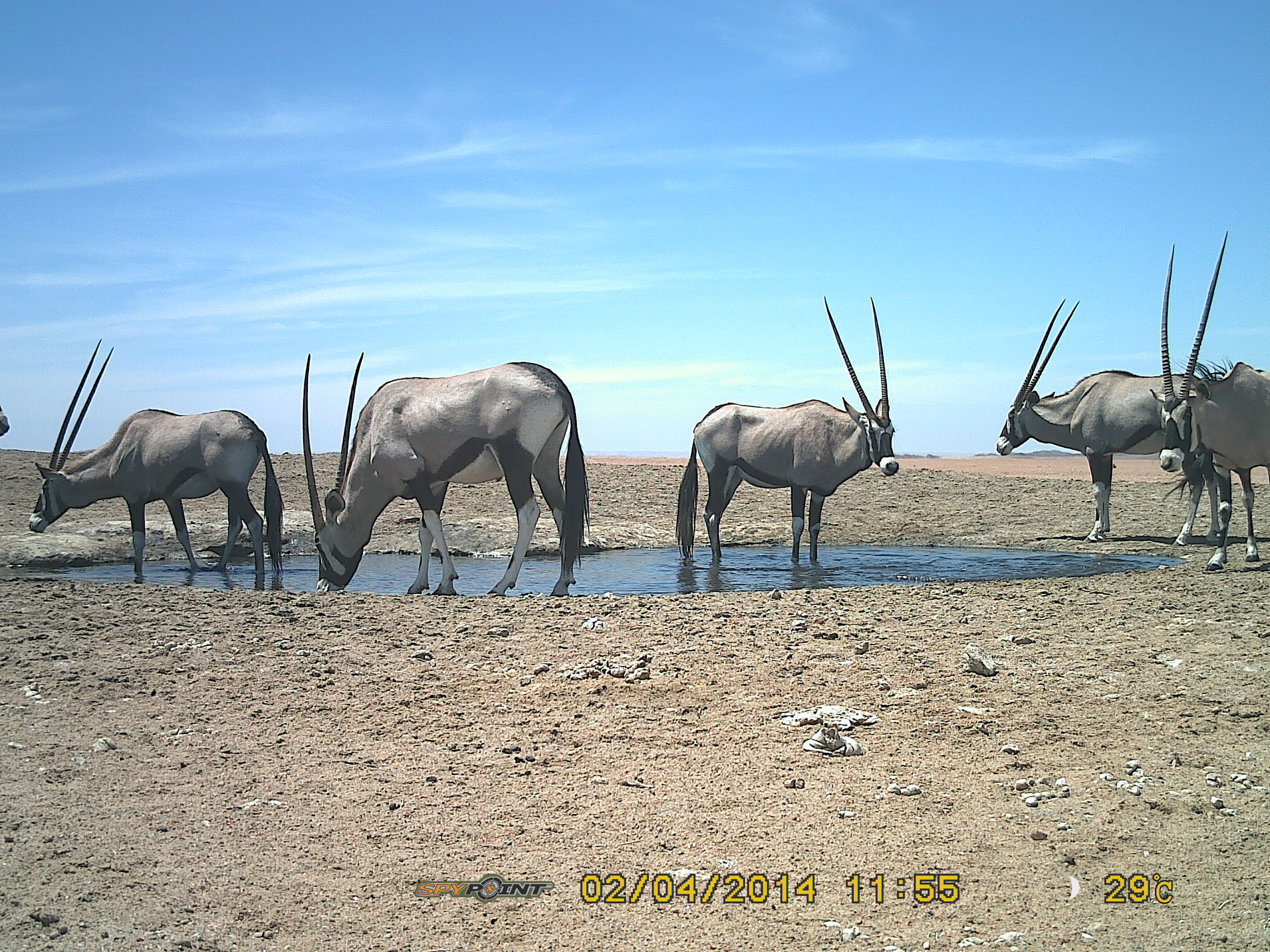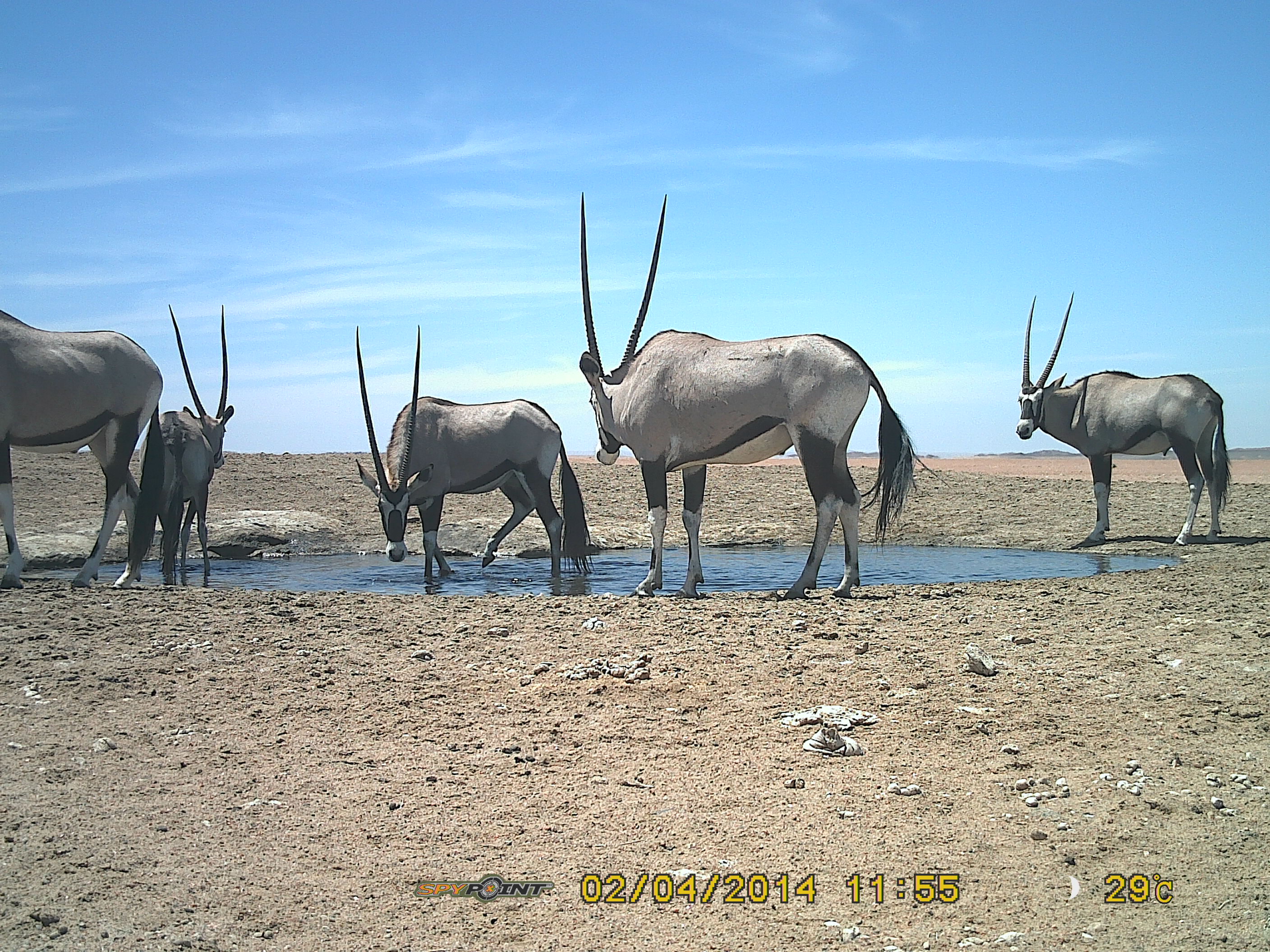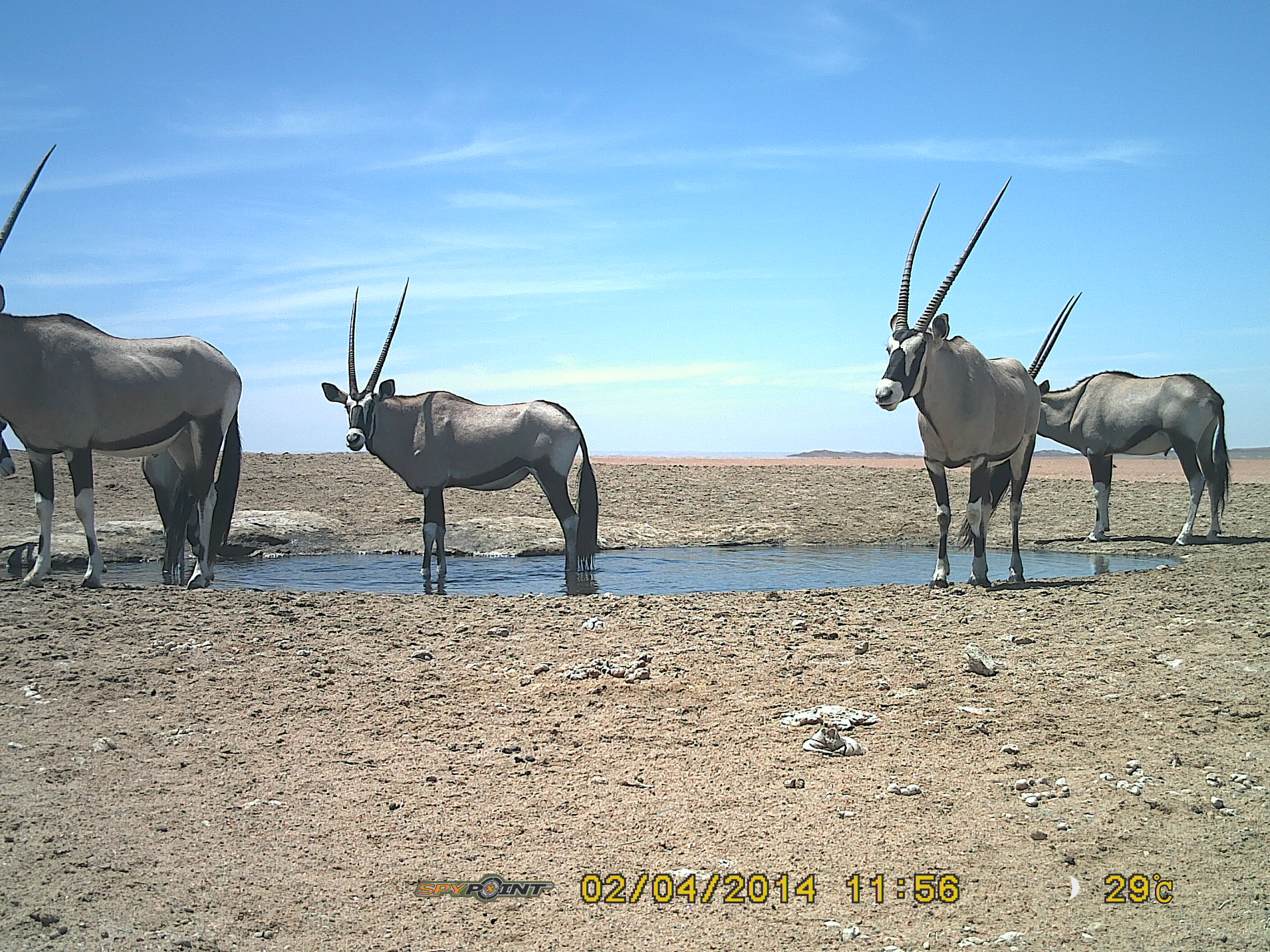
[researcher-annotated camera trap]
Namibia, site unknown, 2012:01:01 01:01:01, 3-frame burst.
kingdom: Animalia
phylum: Chordata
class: Mammalia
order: Artiodactyla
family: Bovidae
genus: Oryx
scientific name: Oryx gazella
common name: gemsbok